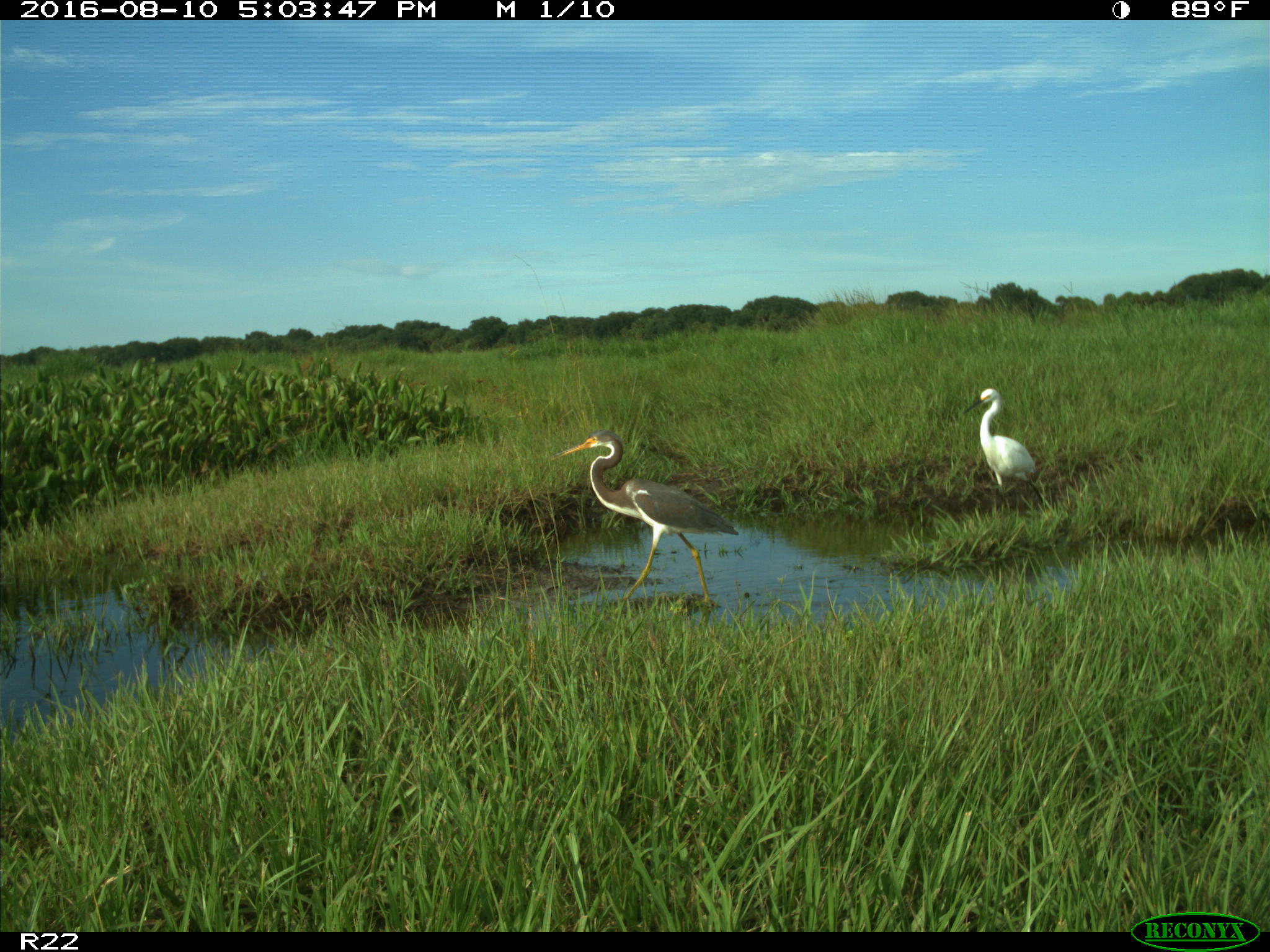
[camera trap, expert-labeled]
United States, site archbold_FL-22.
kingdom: Animalia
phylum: Chordata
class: Aves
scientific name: Aves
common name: birds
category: unidentified bird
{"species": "unidentified bird (birds) (Aves)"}